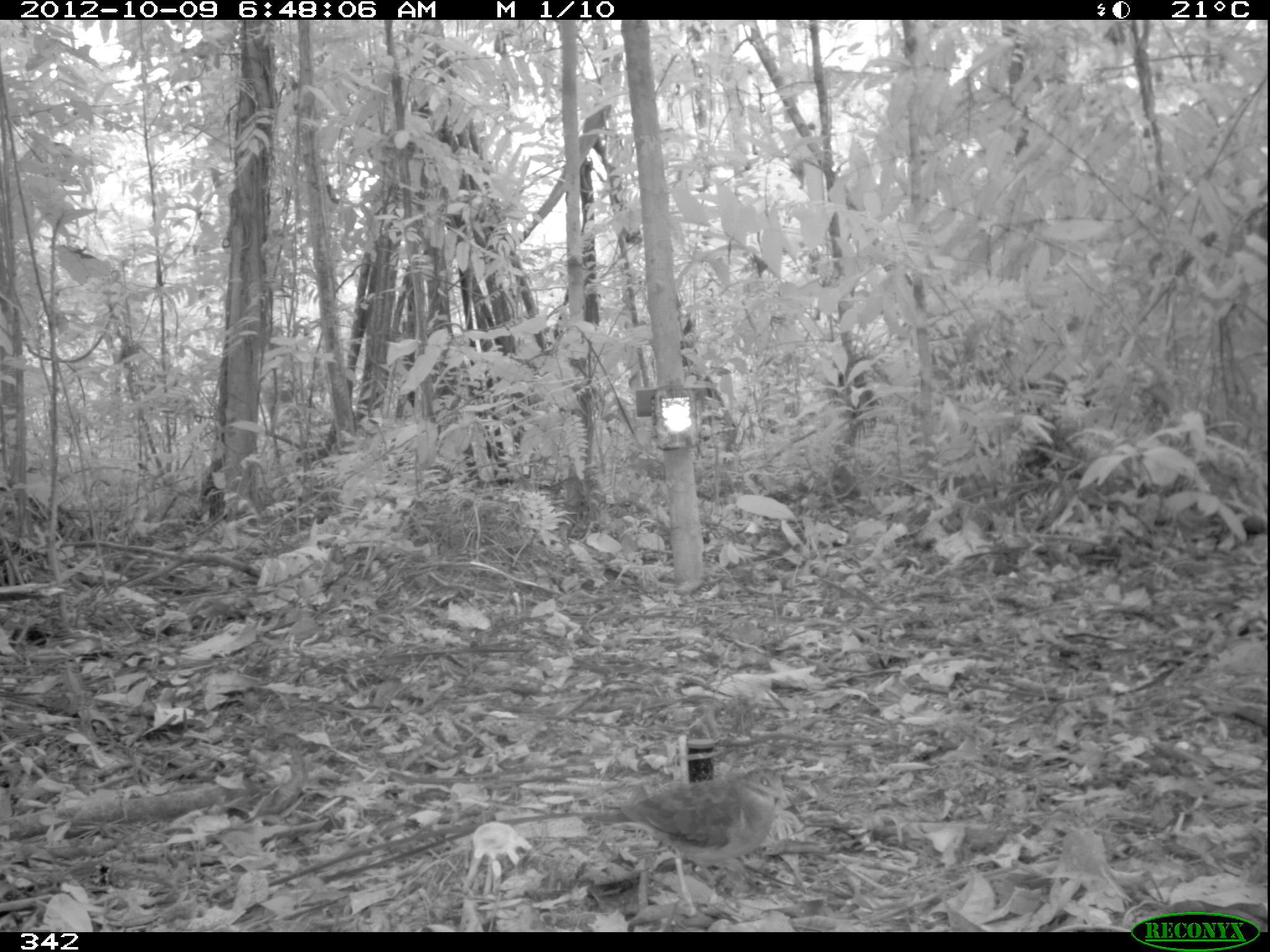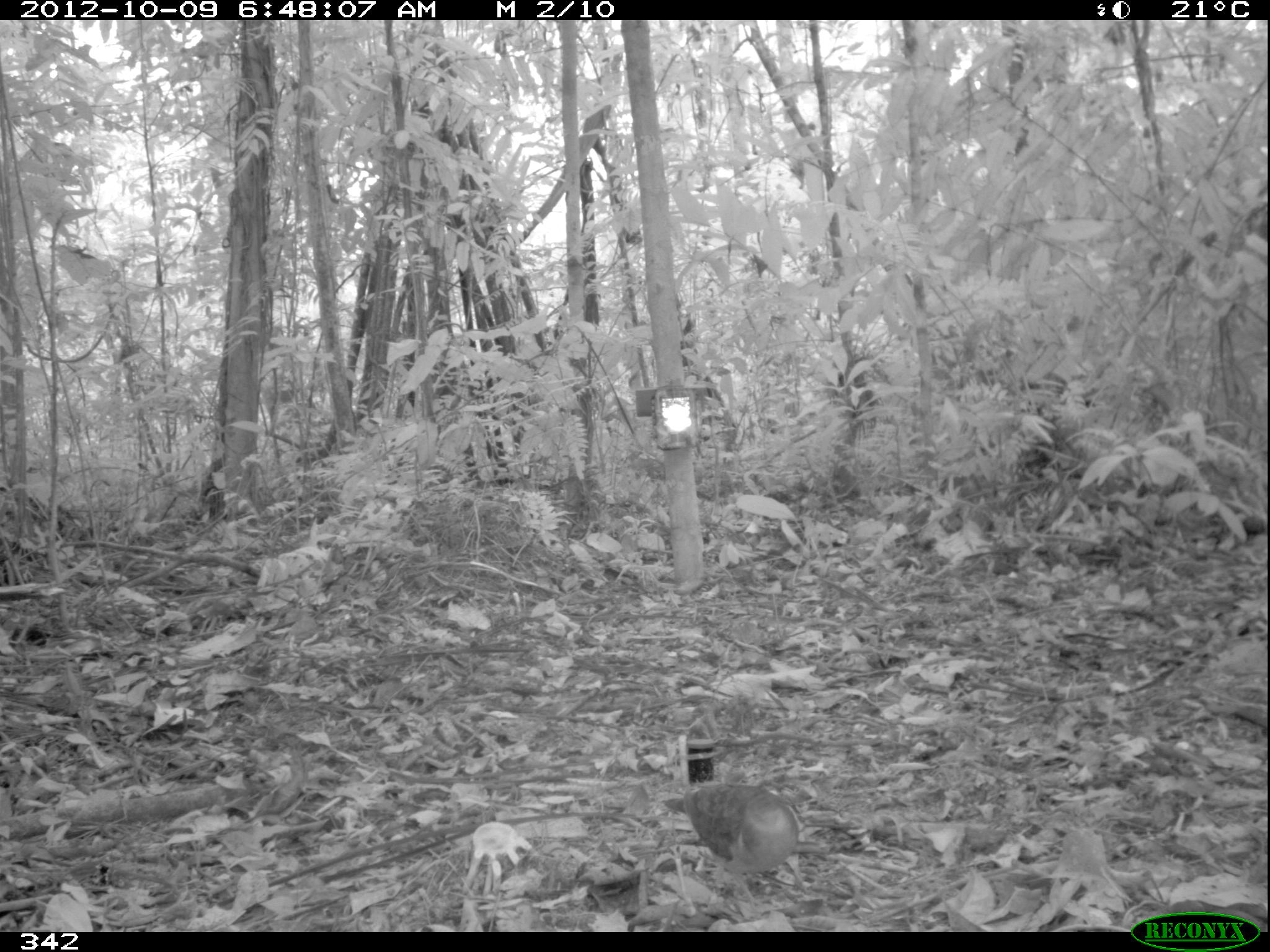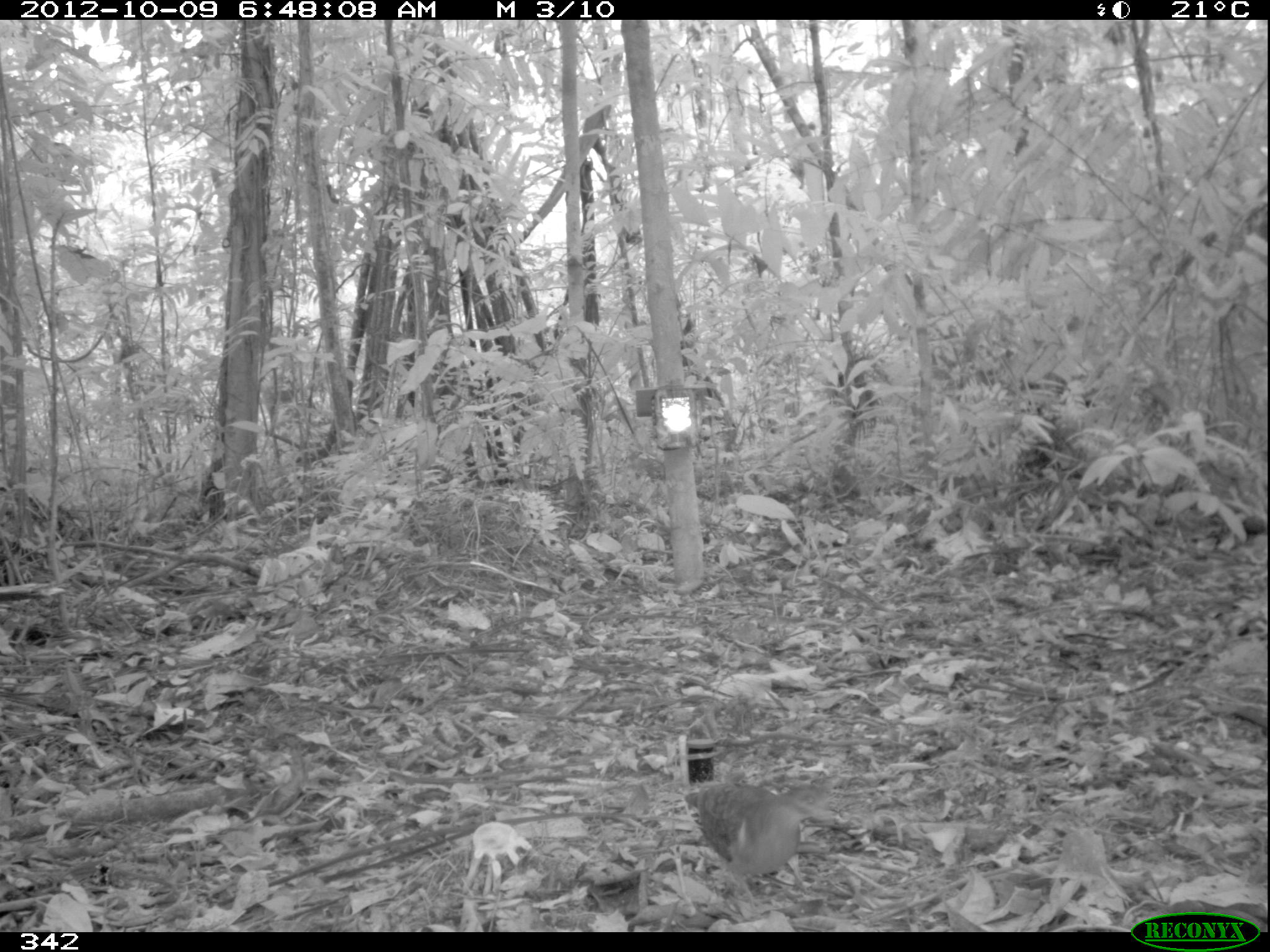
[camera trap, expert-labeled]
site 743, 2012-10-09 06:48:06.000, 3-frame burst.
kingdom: Animalia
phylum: Chordata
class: Aves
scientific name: Aves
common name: bird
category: unknown bird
Unknown bird (bird) (Aves).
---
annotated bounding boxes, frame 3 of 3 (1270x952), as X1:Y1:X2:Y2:
unknown bird: 682:781:831:911